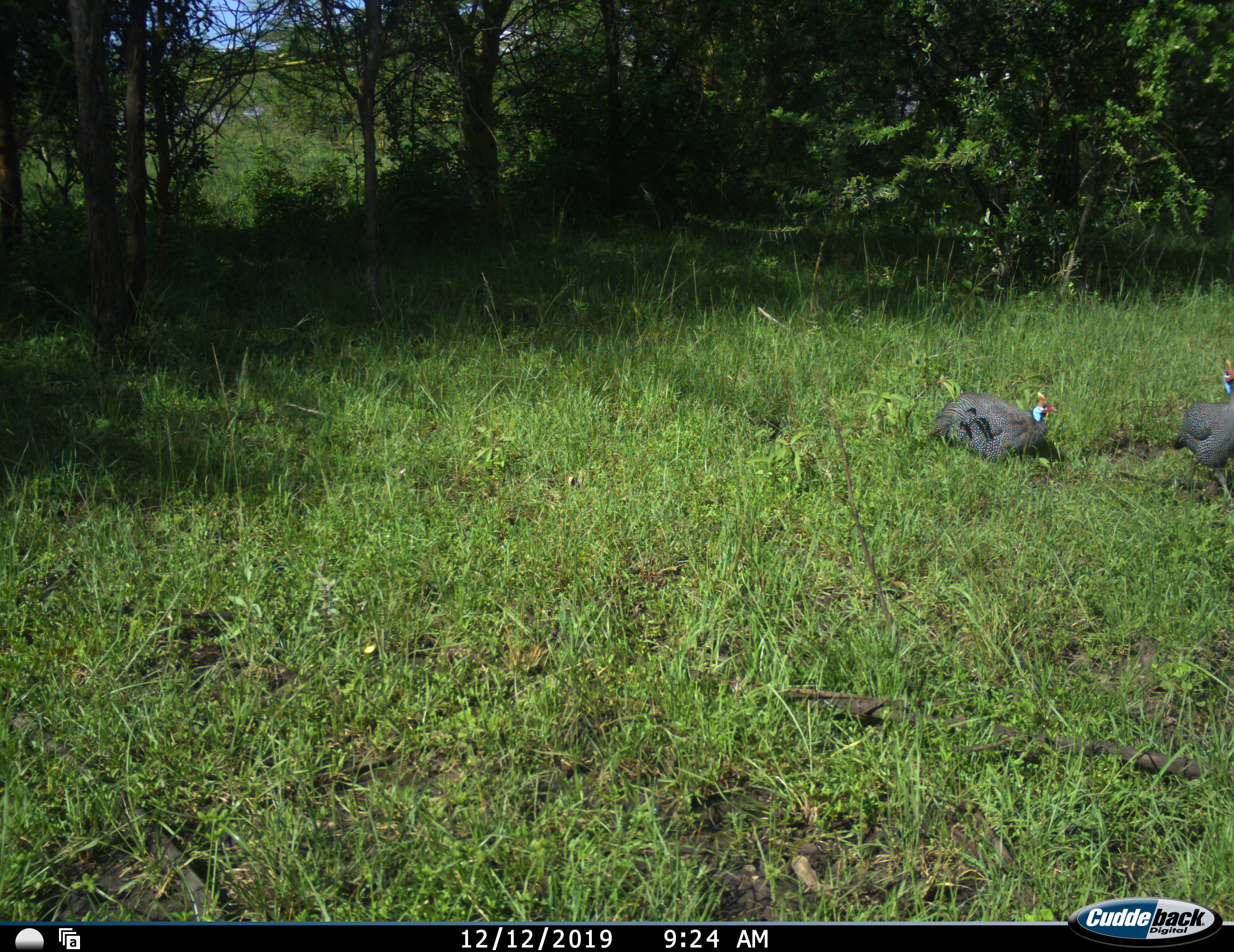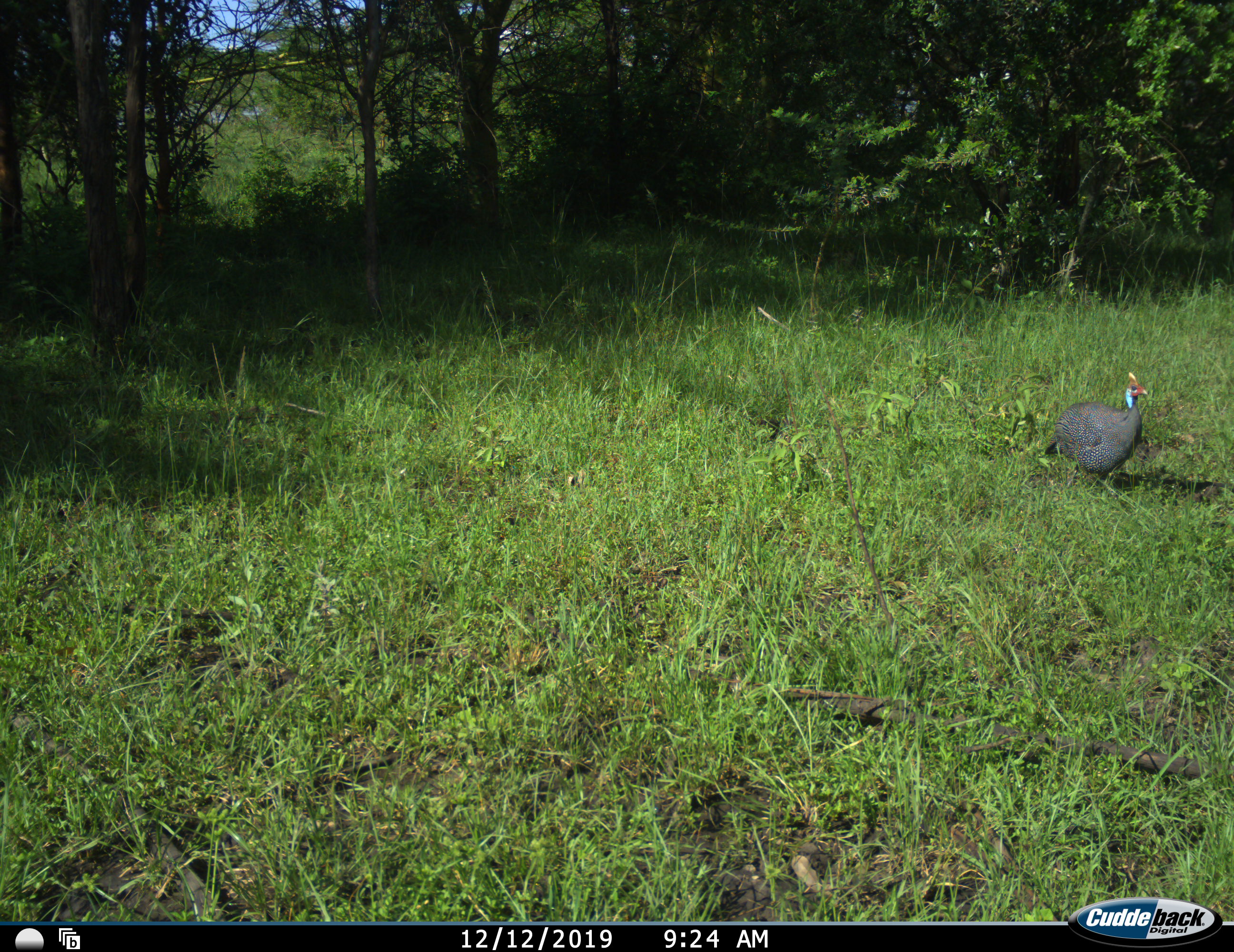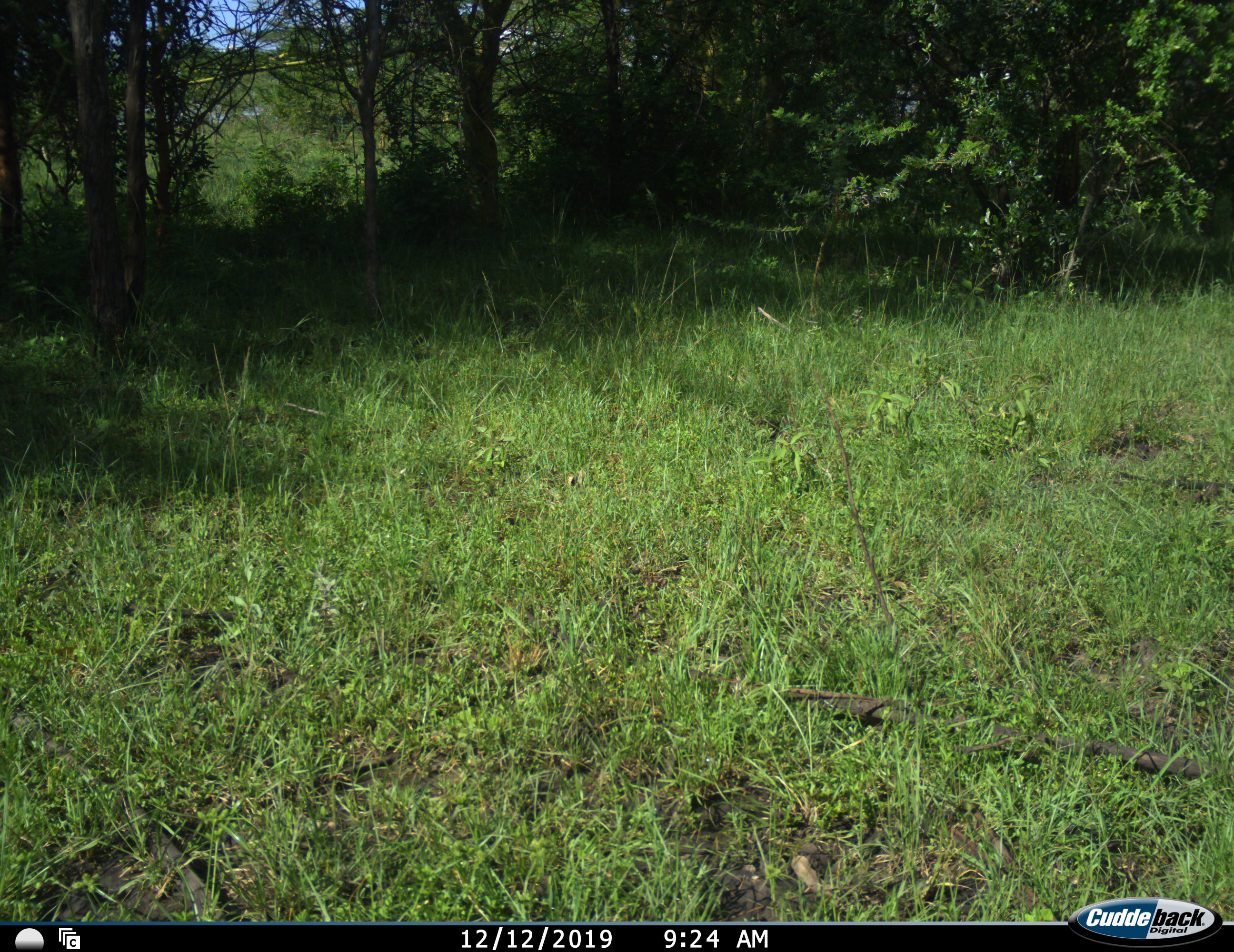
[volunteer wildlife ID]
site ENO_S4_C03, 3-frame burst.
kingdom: Animalia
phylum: Chordata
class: Aves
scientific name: Aves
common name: bird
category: birdother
Birdother (bird) (Aves), count 2. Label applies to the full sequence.